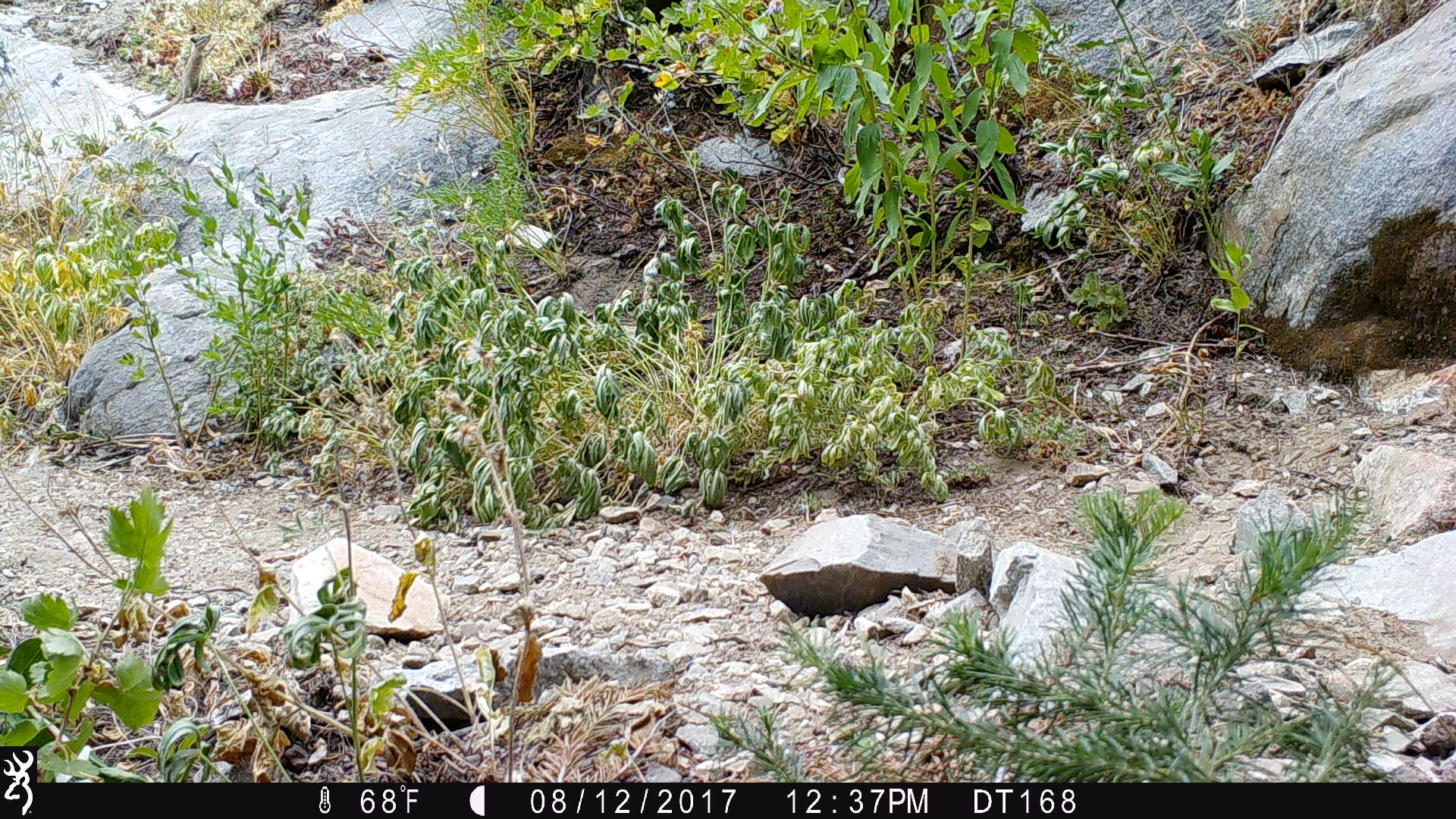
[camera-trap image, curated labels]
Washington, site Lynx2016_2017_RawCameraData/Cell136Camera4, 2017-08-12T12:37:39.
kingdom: Animalia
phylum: Chordata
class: Mammalia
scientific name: Mammalia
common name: small mammal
Small mammal (Mammalia). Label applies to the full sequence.